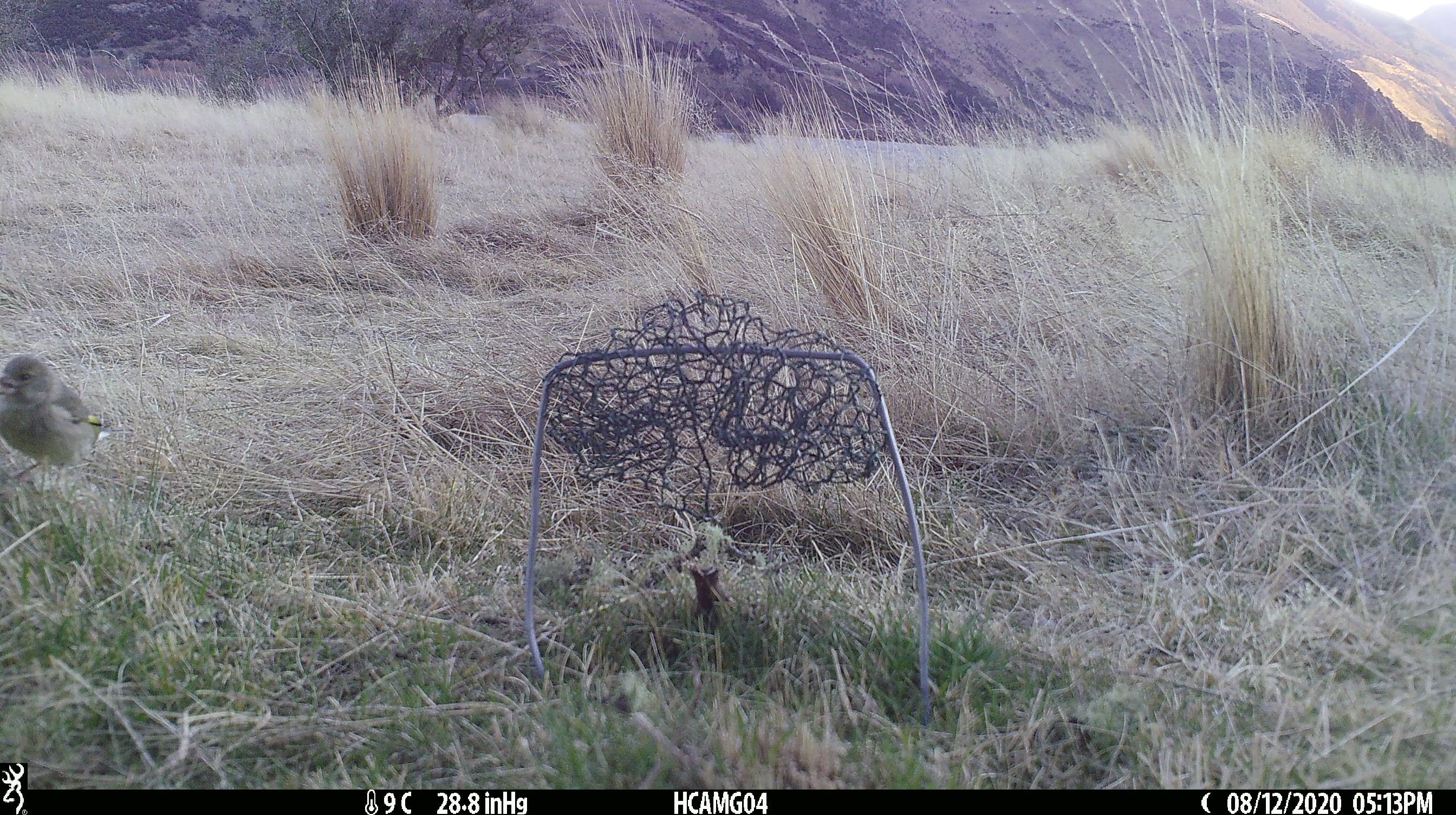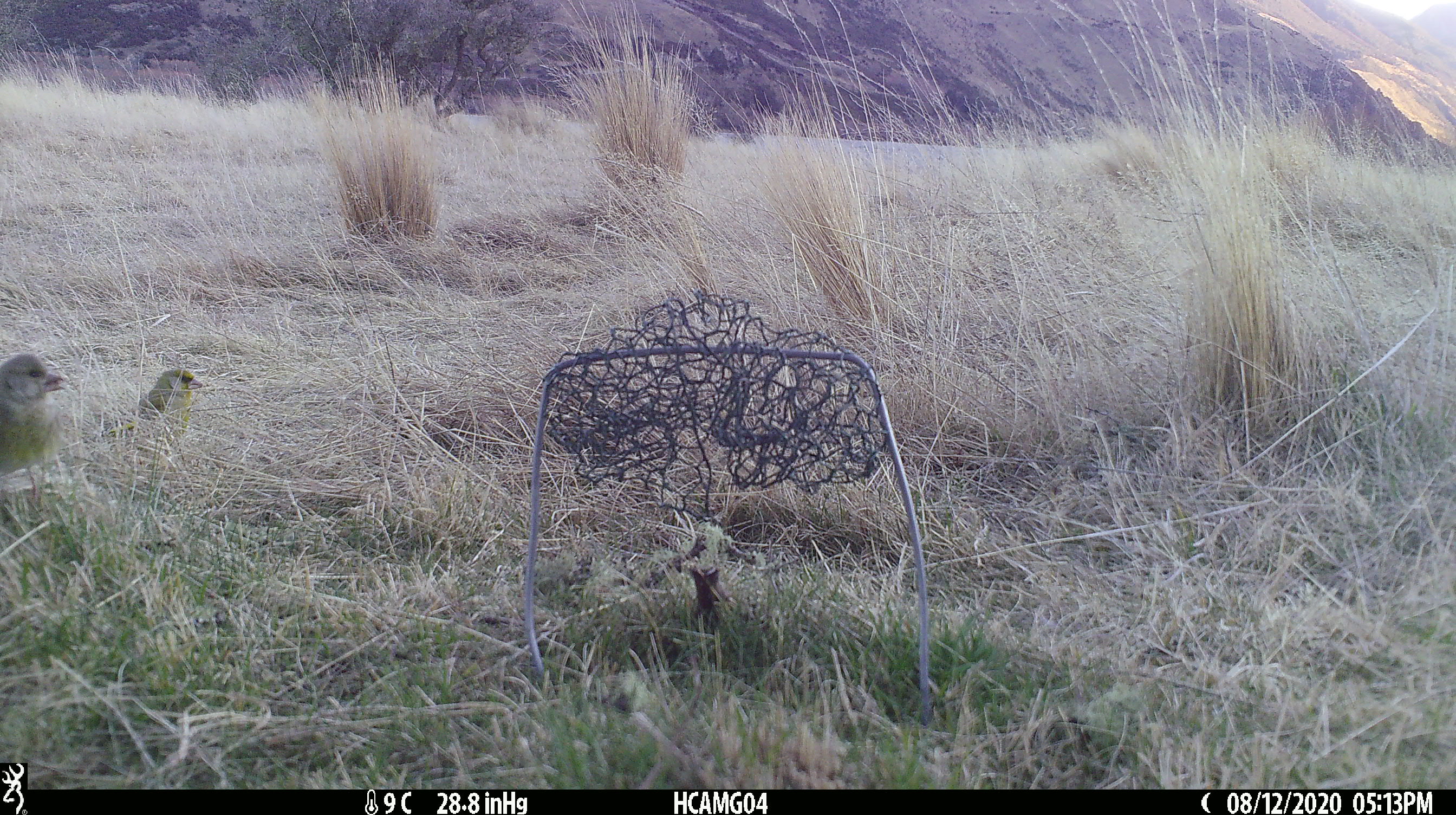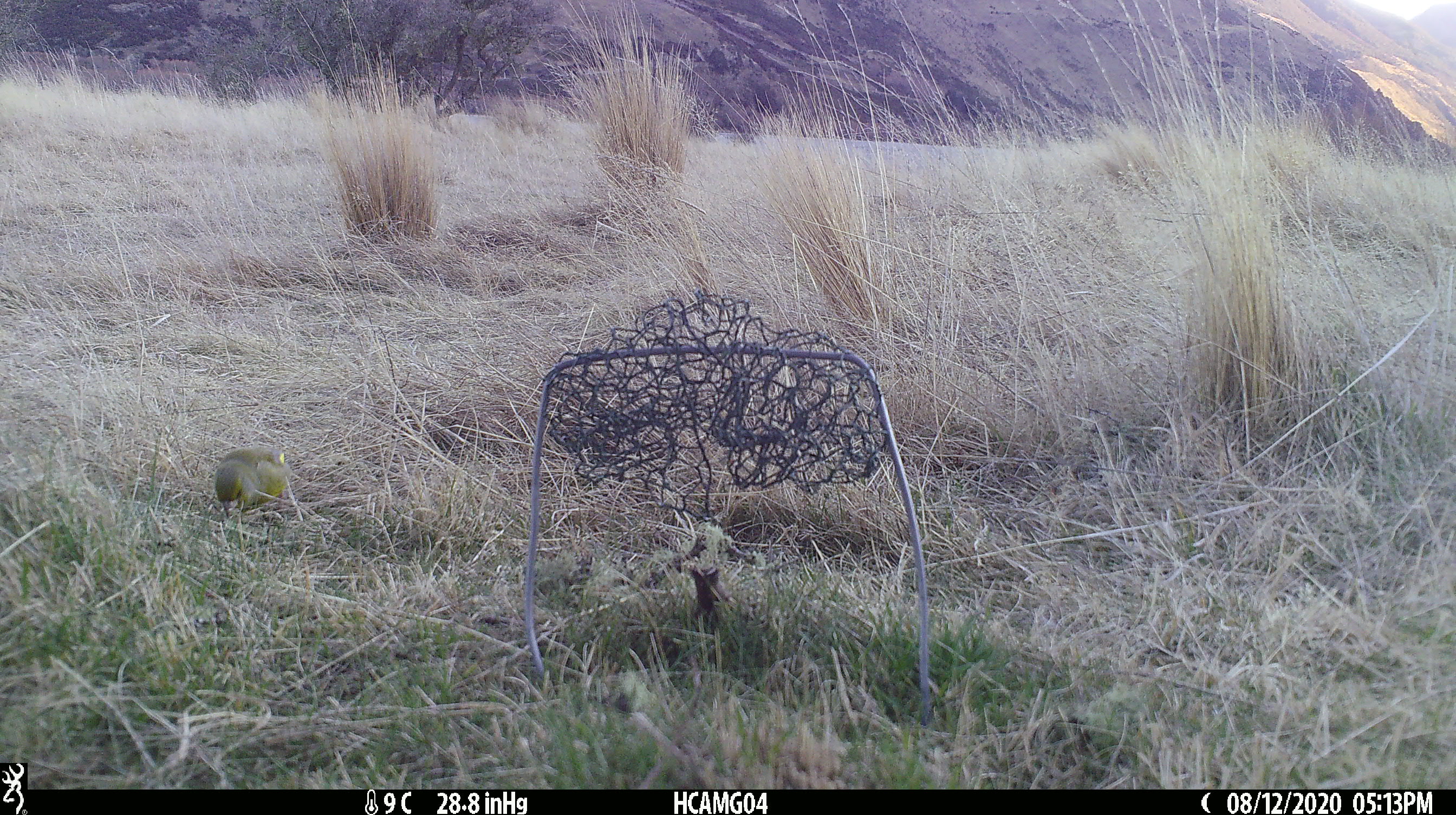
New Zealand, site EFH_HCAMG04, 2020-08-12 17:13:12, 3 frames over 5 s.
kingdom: Animalia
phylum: Chordata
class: Aves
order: Passeriformes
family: Fringillidae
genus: Chloris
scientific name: Chloris chloris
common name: greenfinch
Greenfinch (Chloris chloris).